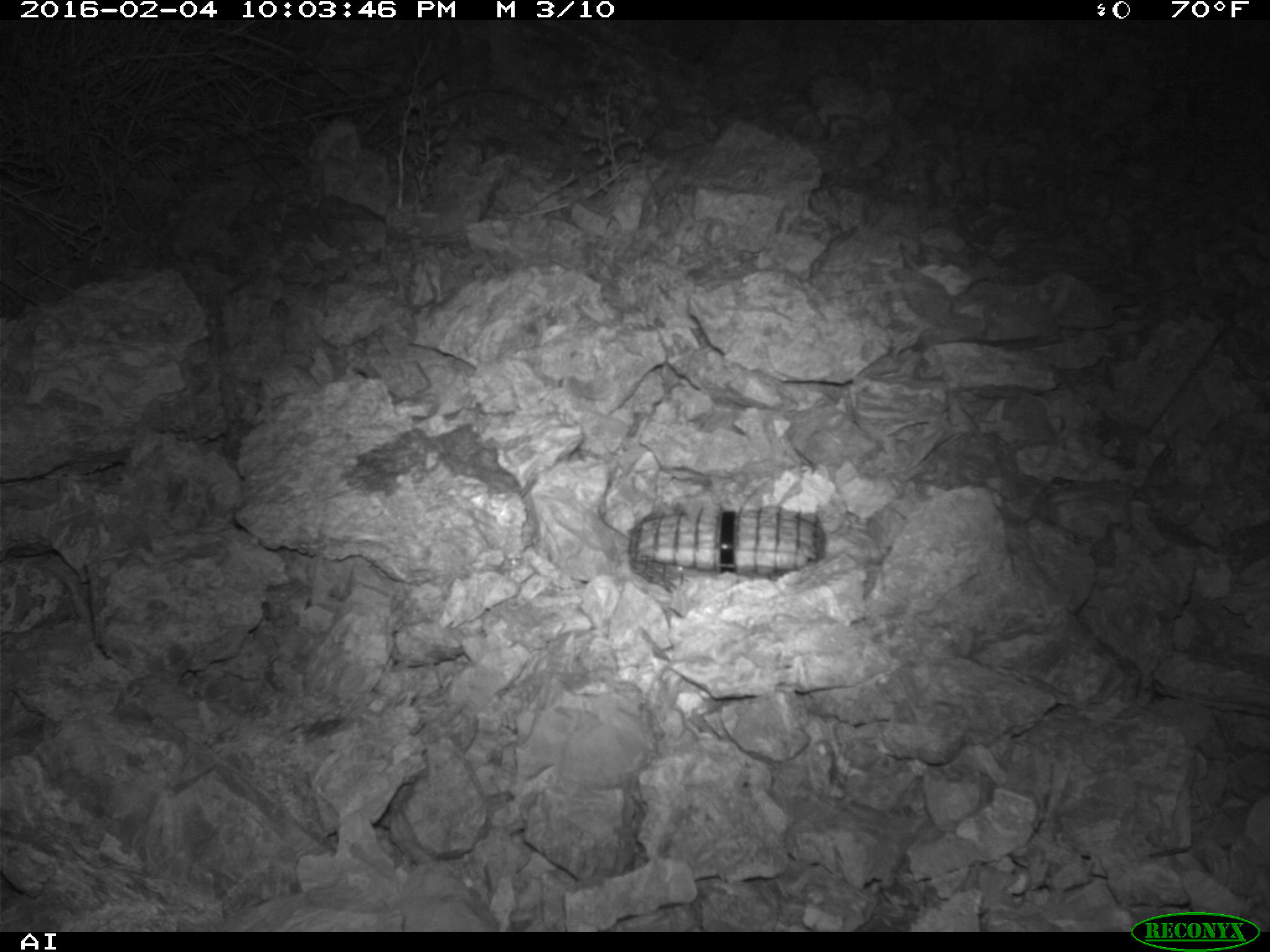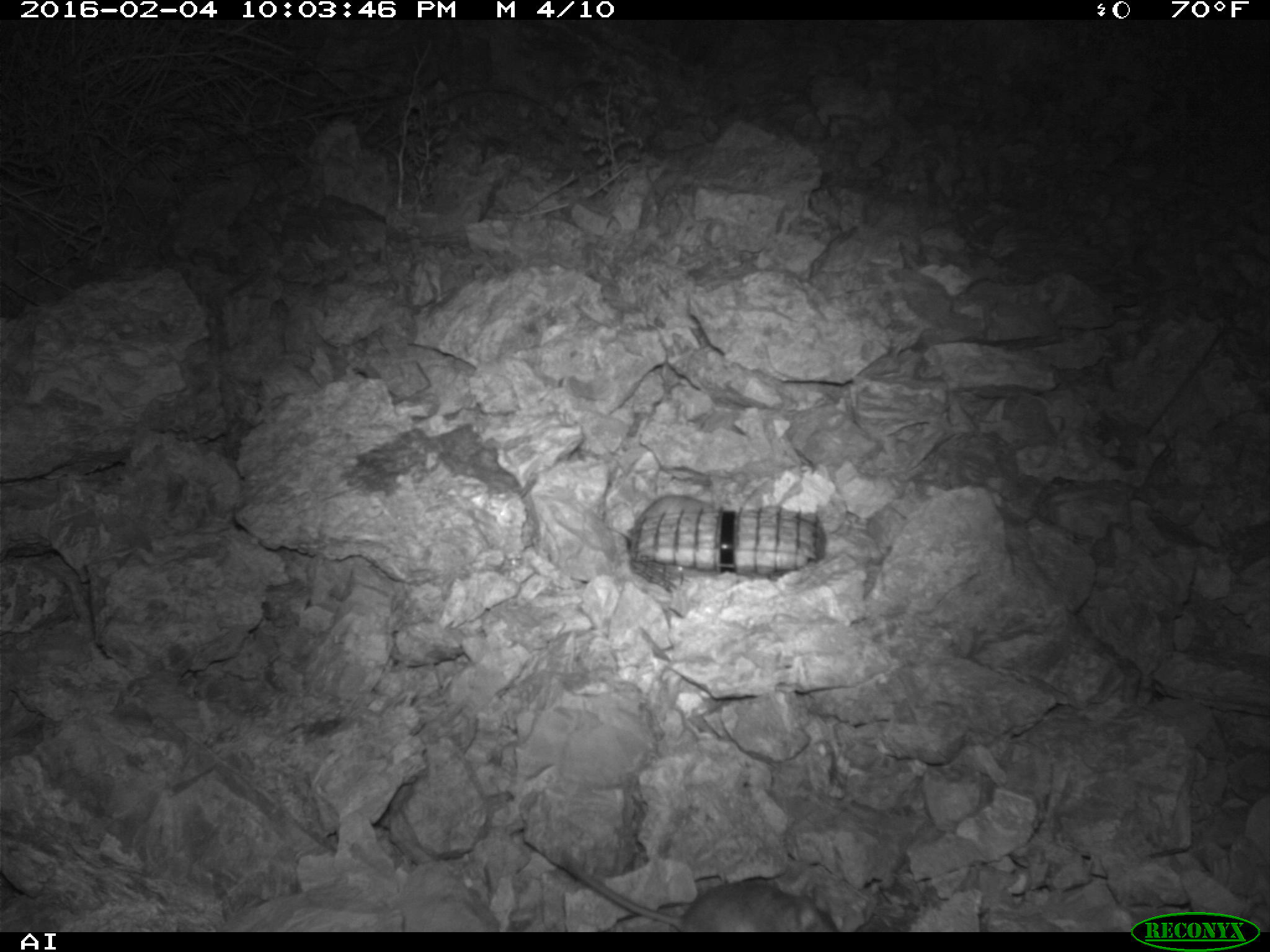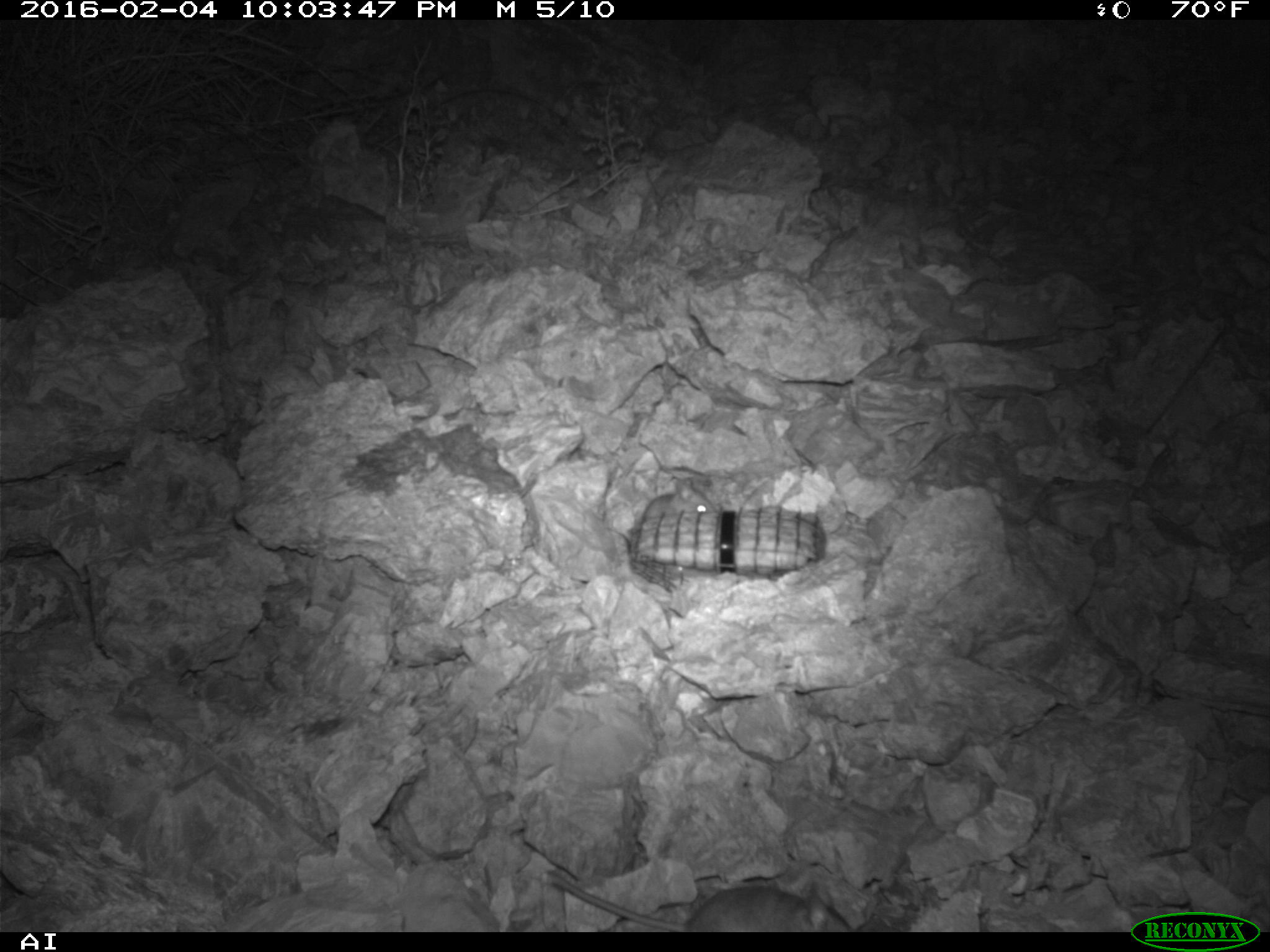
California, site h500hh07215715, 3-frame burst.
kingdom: Animalia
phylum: Chordata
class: Mammalia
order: Rodentia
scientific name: Rodentia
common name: rodent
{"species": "rodent (Rodentia)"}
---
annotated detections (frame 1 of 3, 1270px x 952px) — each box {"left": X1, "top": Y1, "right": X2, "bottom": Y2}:
rodent: {"left": 598, "top": 508, "right": 630, "bottom": 540}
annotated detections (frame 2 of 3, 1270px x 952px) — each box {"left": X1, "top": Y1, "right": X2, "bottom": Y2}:
rodent: {"left": 562, "top": 851, "right": 840, "bottom": 932}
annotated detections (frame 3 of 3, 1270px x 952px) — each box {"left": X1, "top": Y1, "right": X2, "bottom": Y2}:
rodent: {"left": 546, "top": 869, "right": 855, "bottom": 932}; {"left": 641, "top": 477, "right": 716, "bottom": 522}